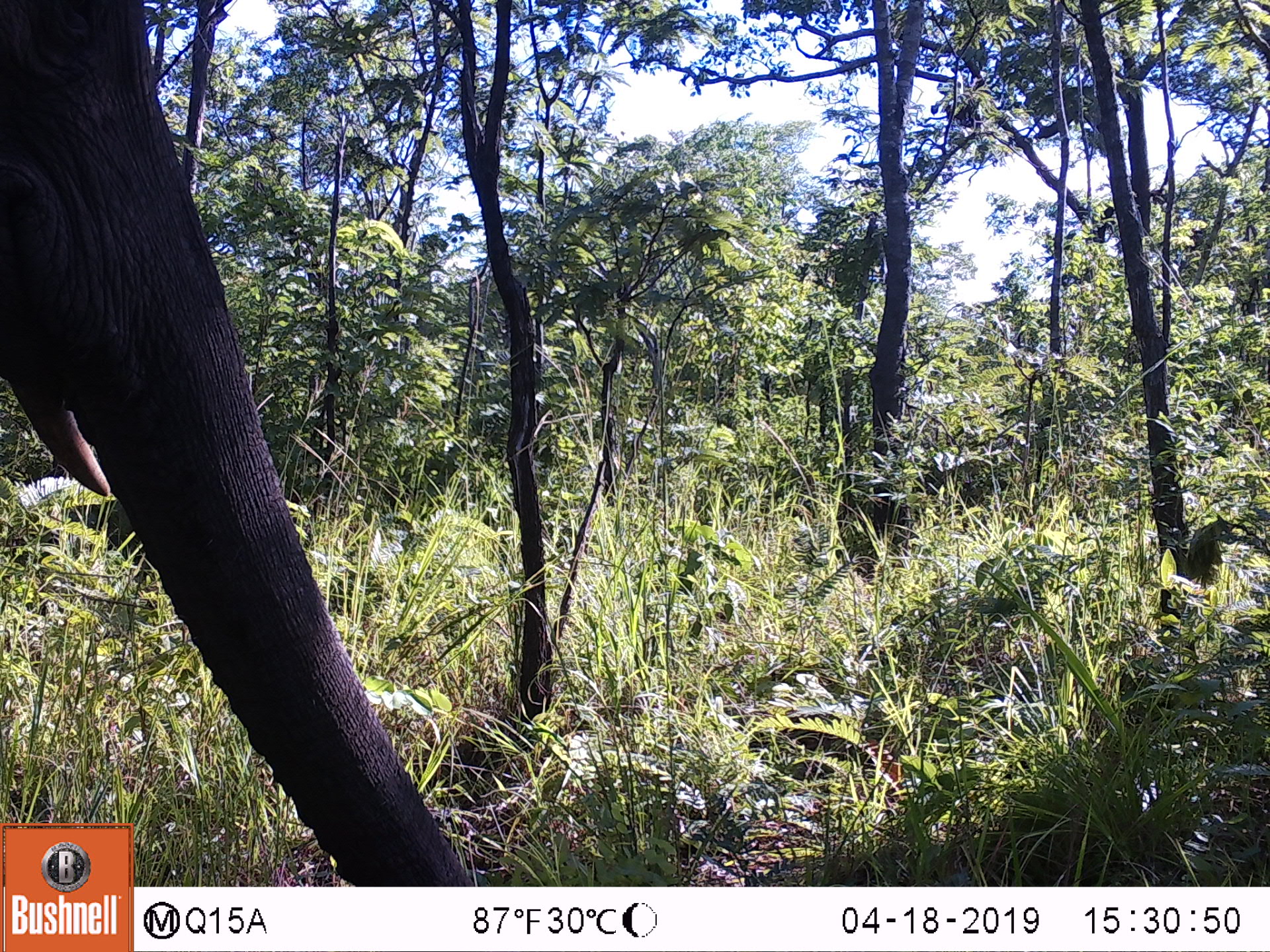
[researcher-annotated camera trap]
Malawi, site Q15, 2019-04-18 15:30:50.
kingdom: Animalia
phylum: Chordata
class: Mammalia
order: Proboscidea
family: Elephantidae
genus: Loxodonta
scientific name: Loxodonta africana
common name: african savanna elephant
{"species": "african savanna elephant (Loxodonta africana)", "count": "1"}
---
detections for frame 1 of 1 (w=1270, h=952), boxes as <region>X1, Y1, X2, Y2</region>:
african savanna elephant: <region>0, 0, 436, 821</region>